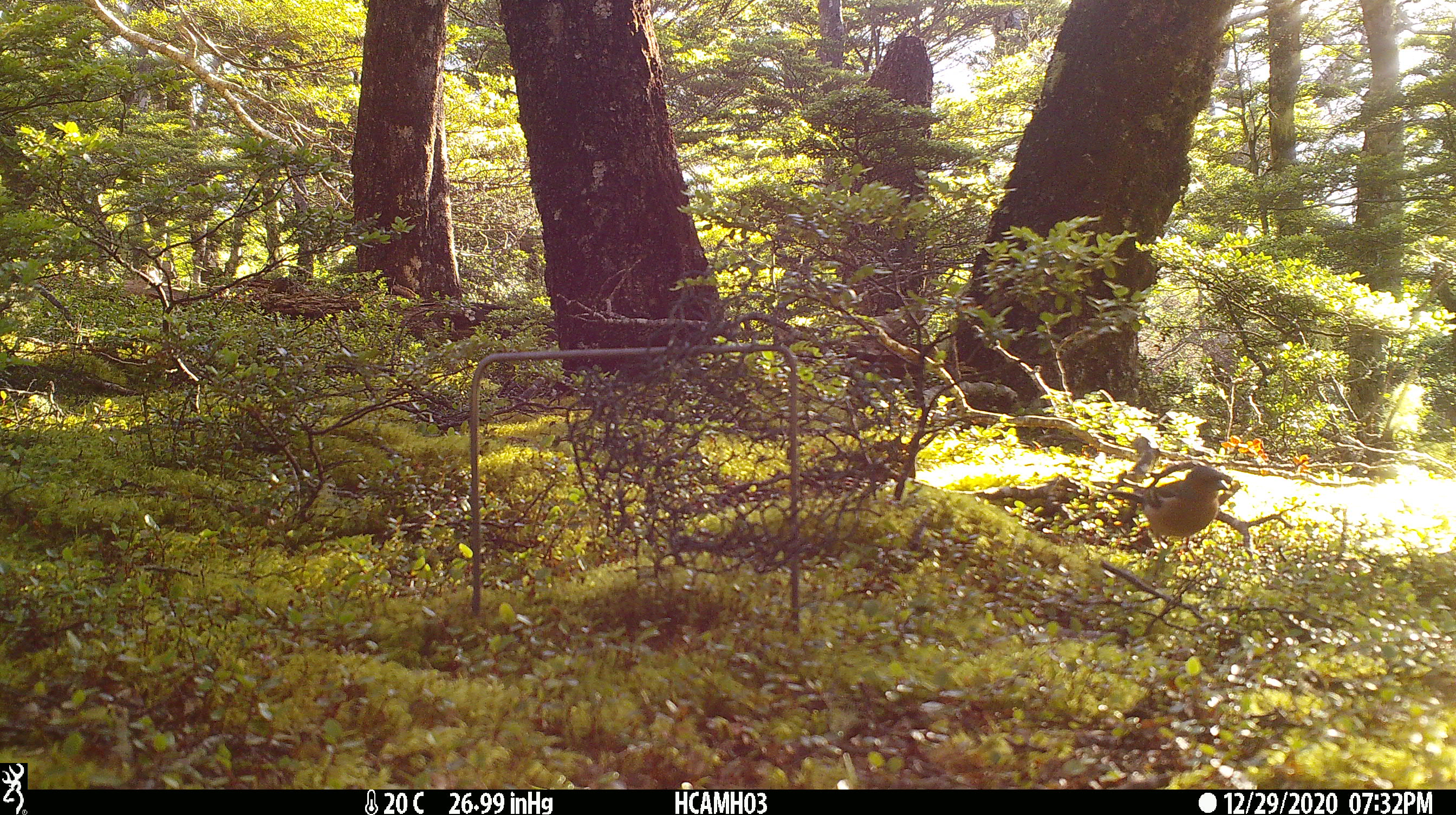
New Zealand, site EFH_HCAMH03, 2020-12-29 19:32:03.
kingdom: Animalia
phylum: Chordata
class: Aves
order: Passeriformes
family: Petroicidae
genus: Petroica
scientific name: Petroica australis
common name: new zealand robin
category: robin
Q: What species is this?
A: Robin (new zealand robin) (Petroica australis).